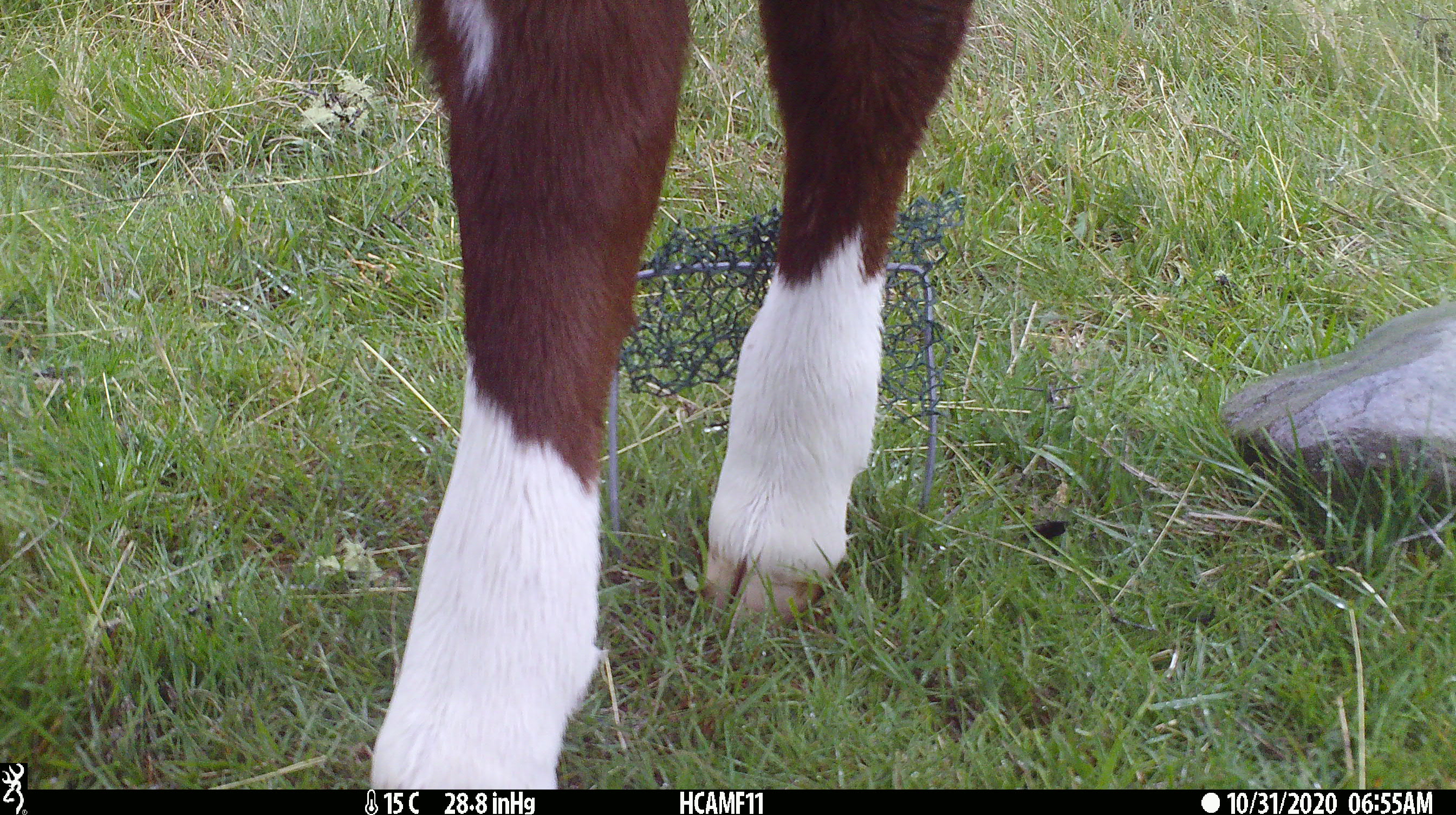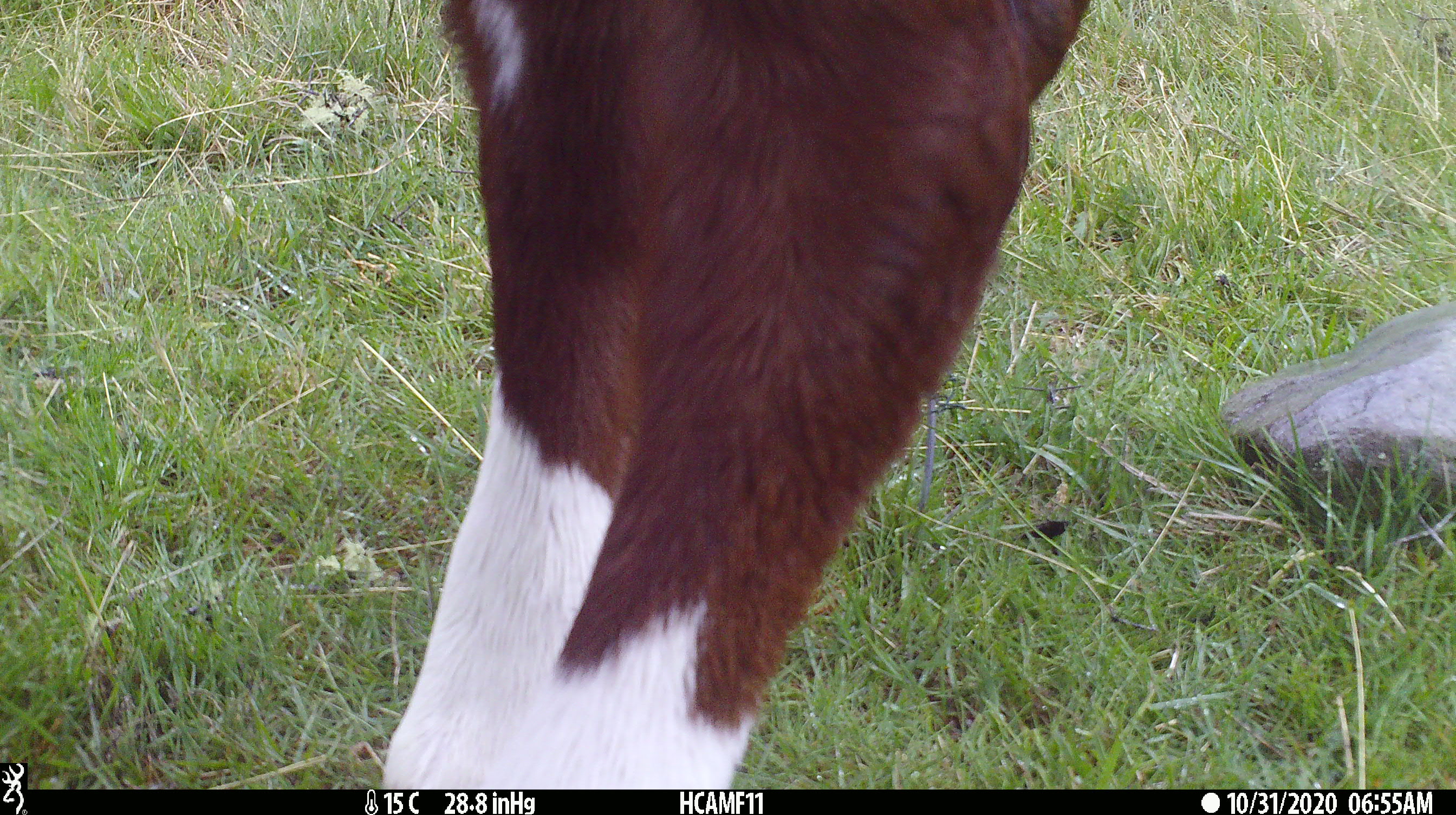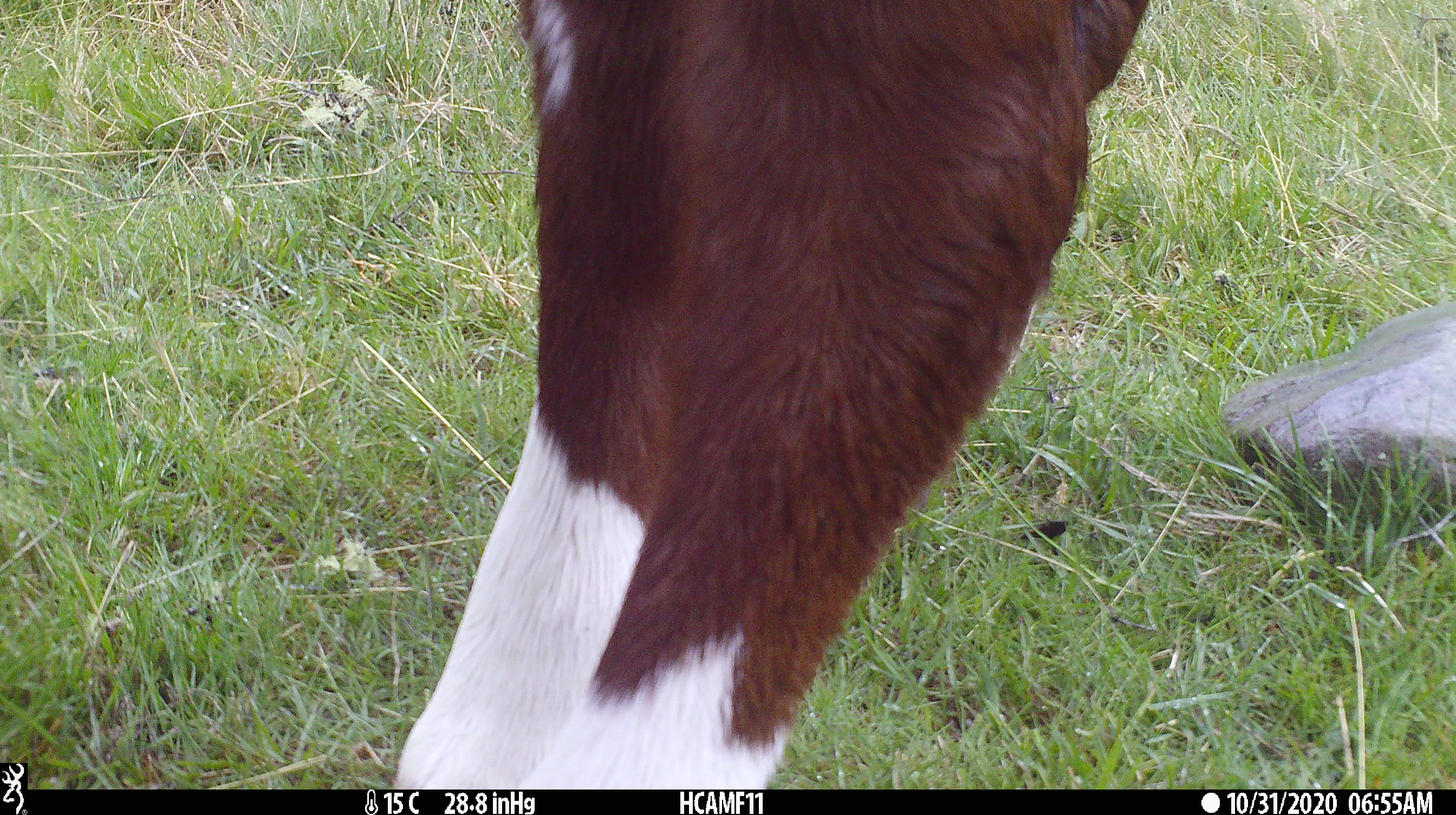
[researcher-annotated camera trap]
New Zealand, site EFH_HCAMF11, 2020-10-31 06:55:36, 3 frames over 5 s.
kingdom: Animalia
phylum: Chordata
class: Mammalia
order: Artiodactyla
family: Bovidae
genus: Bos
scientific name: Bos taurus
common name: domestic cow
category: cow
Cow (domestic cow) (Bos taurus).